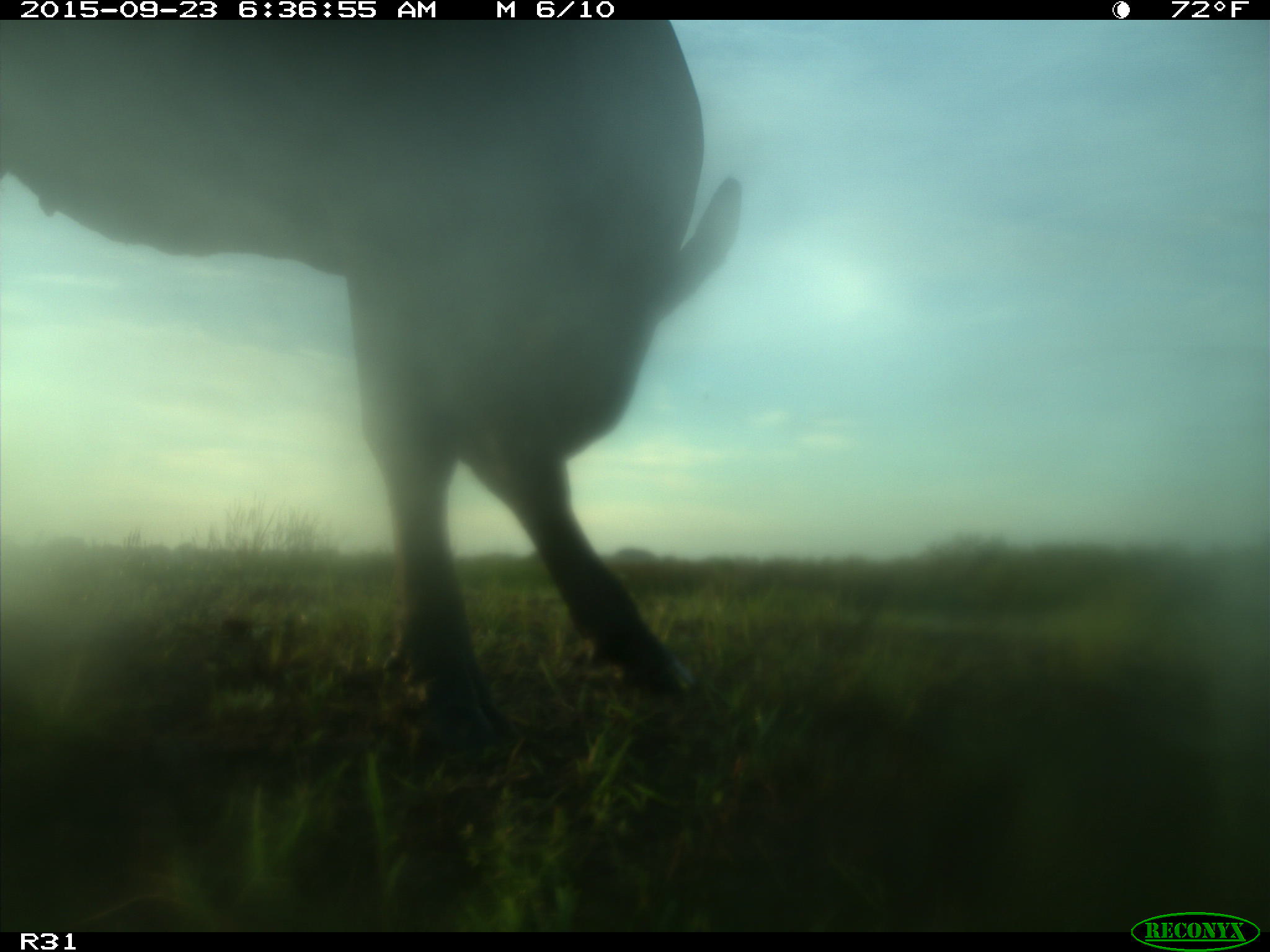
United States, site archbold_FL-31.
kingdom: Animalia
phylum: Chordata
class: Mammalia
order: Artiodactyla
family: Bovidae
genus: Bos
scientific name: Bos taurus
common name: domestic cow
Bos taurus (domestic cow).